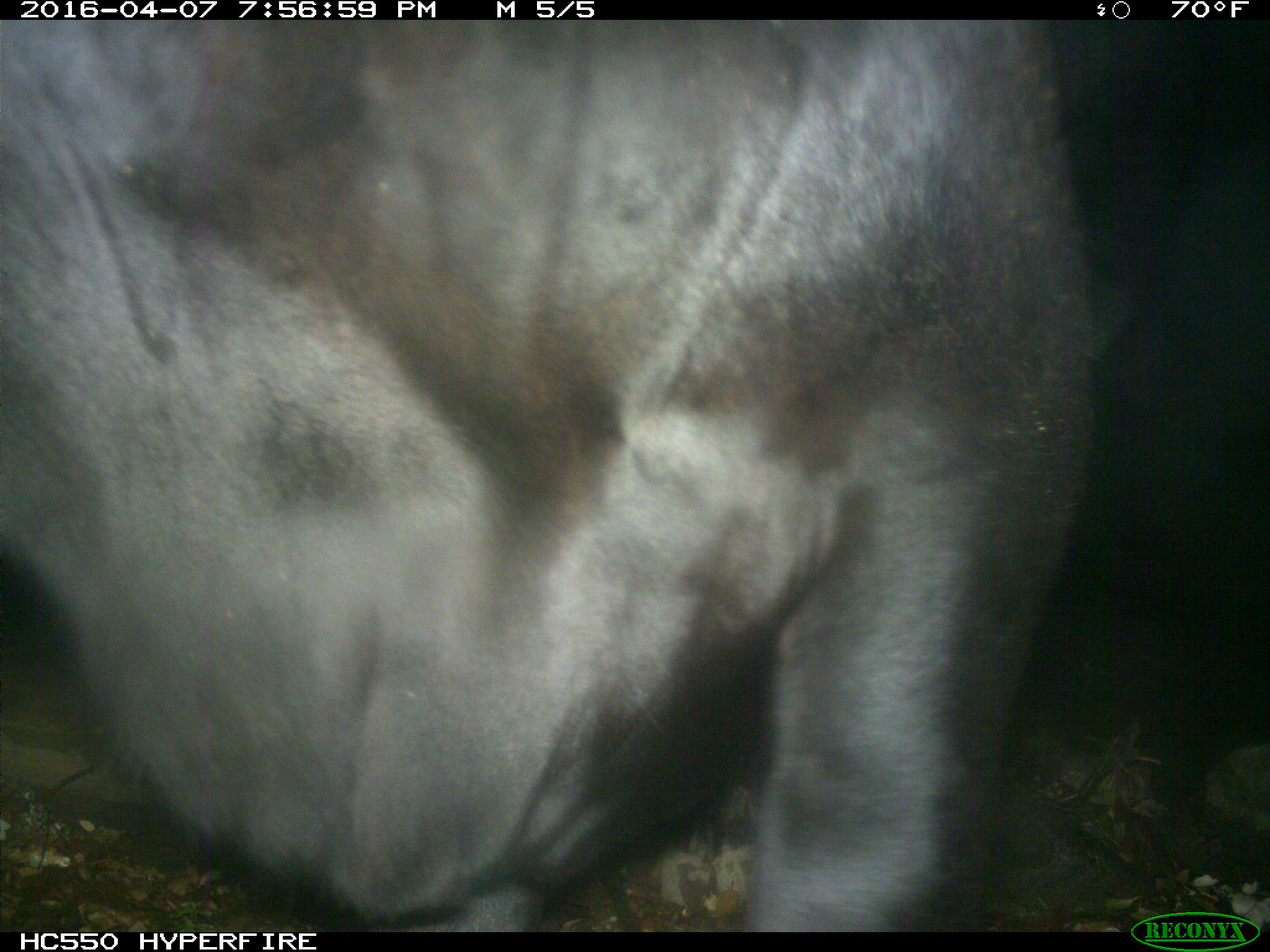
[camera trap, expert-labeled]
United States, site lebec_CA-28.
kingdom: Animalia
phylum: Chordata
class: Mammalia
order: Artiodactyla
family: Bovidae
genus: Bos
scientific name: Bos taurus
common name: domestic cow